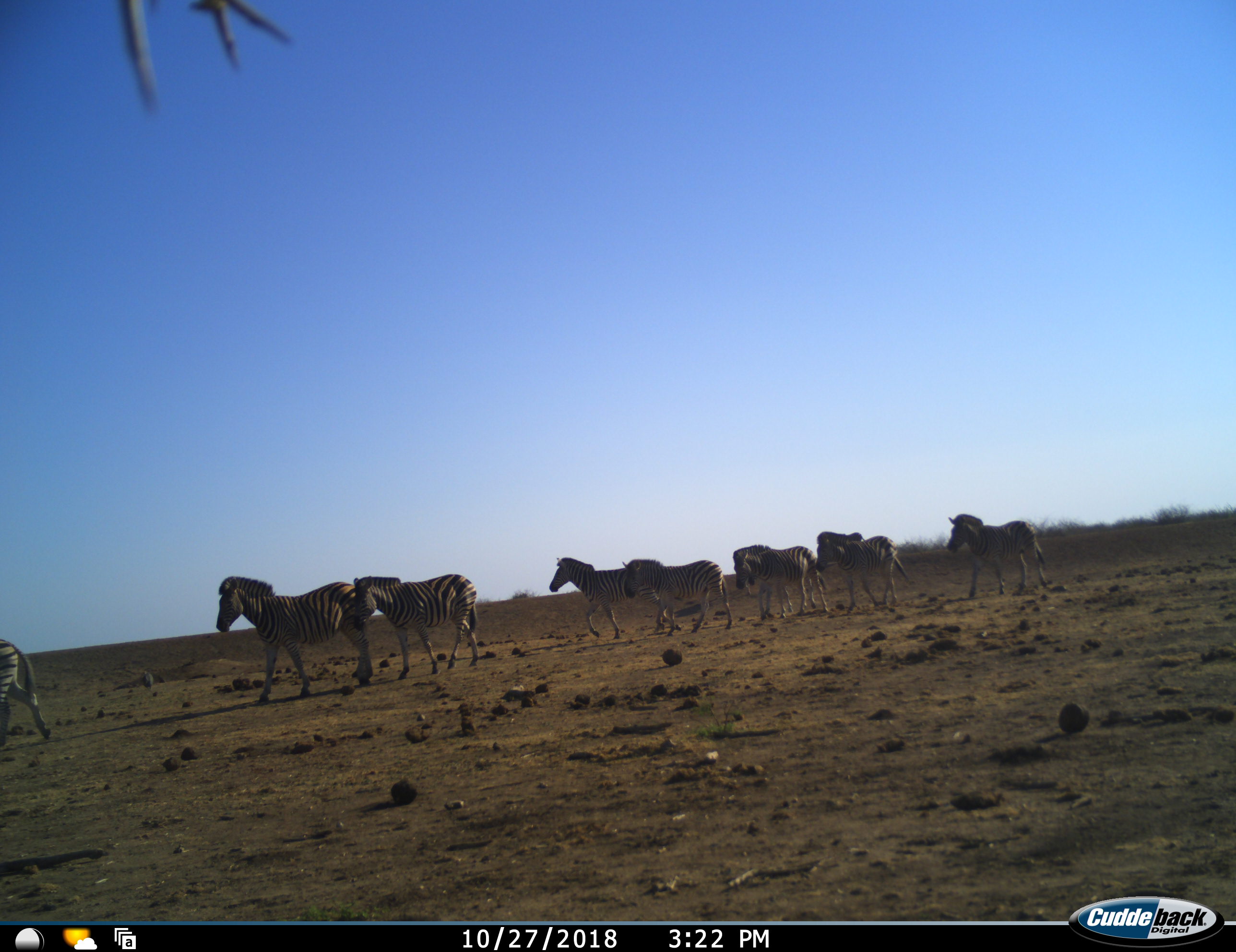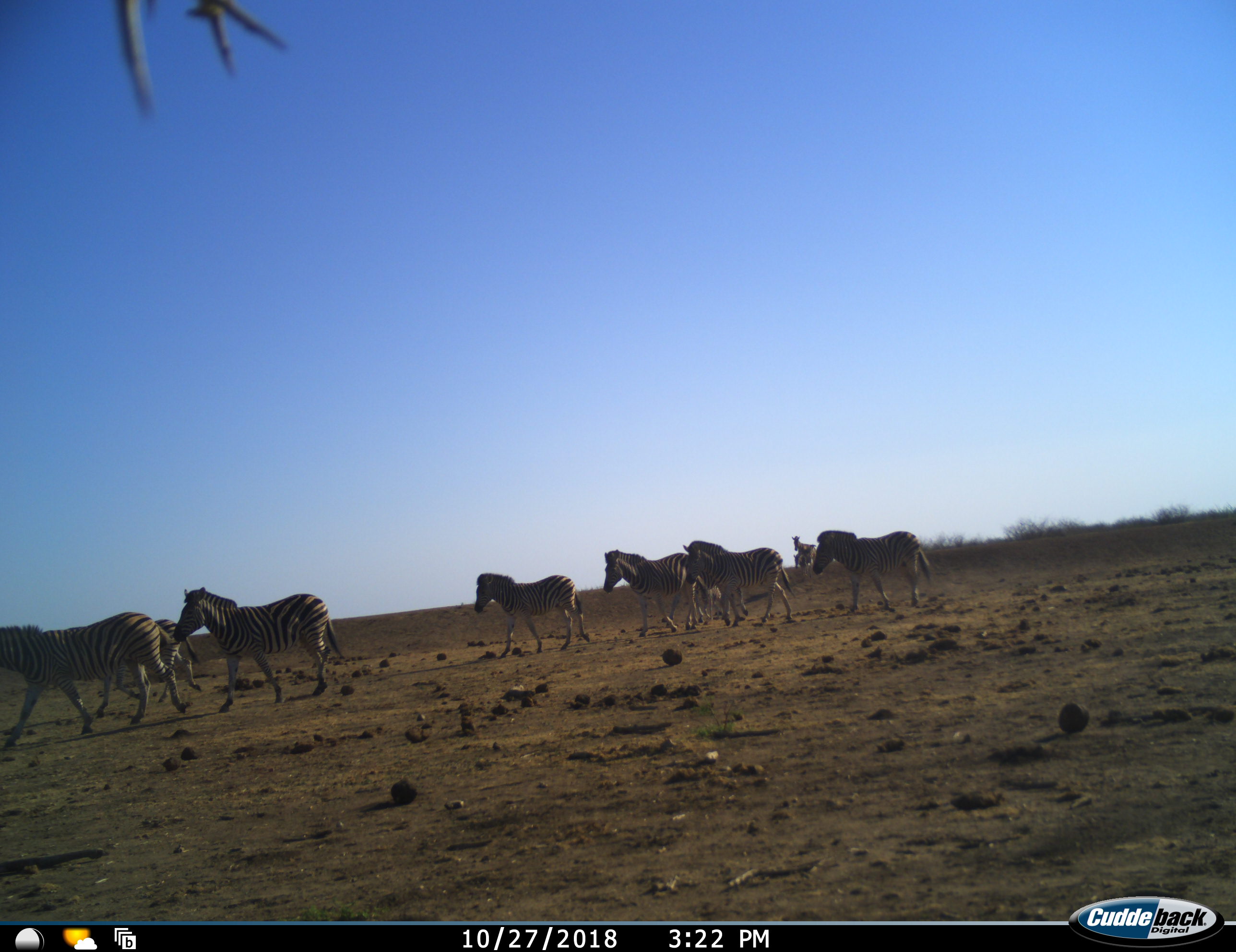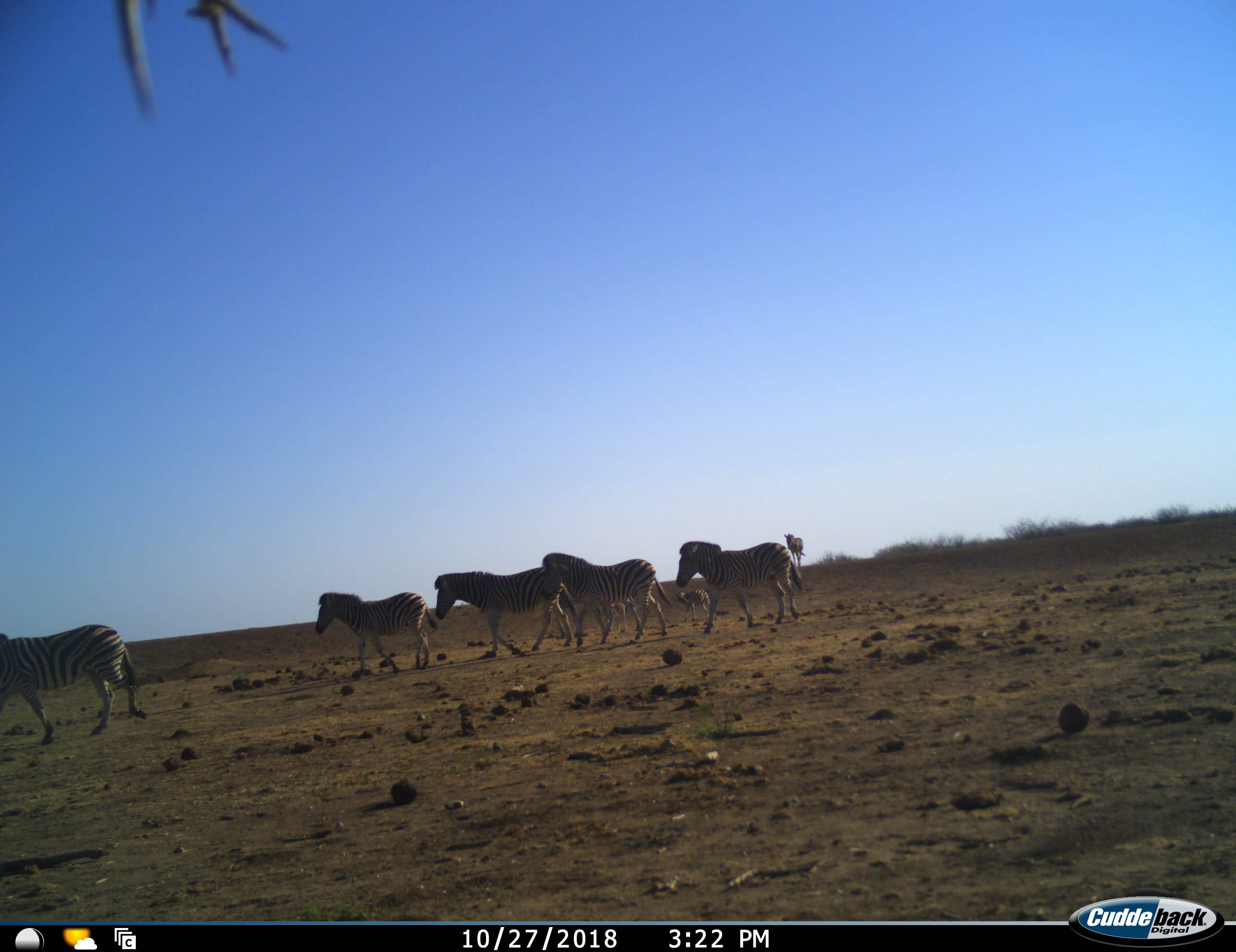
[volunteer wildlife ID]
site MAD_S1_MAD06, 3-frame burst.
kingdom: Animalia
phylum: Chordata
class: Mammalia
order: Perissodactyla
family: Equidae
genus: Equus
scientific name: Equus quagga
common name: plains zebra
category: zebraplains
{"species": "zebraplains (plains zebra) (Equus quagga)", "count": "8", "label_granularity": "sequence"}